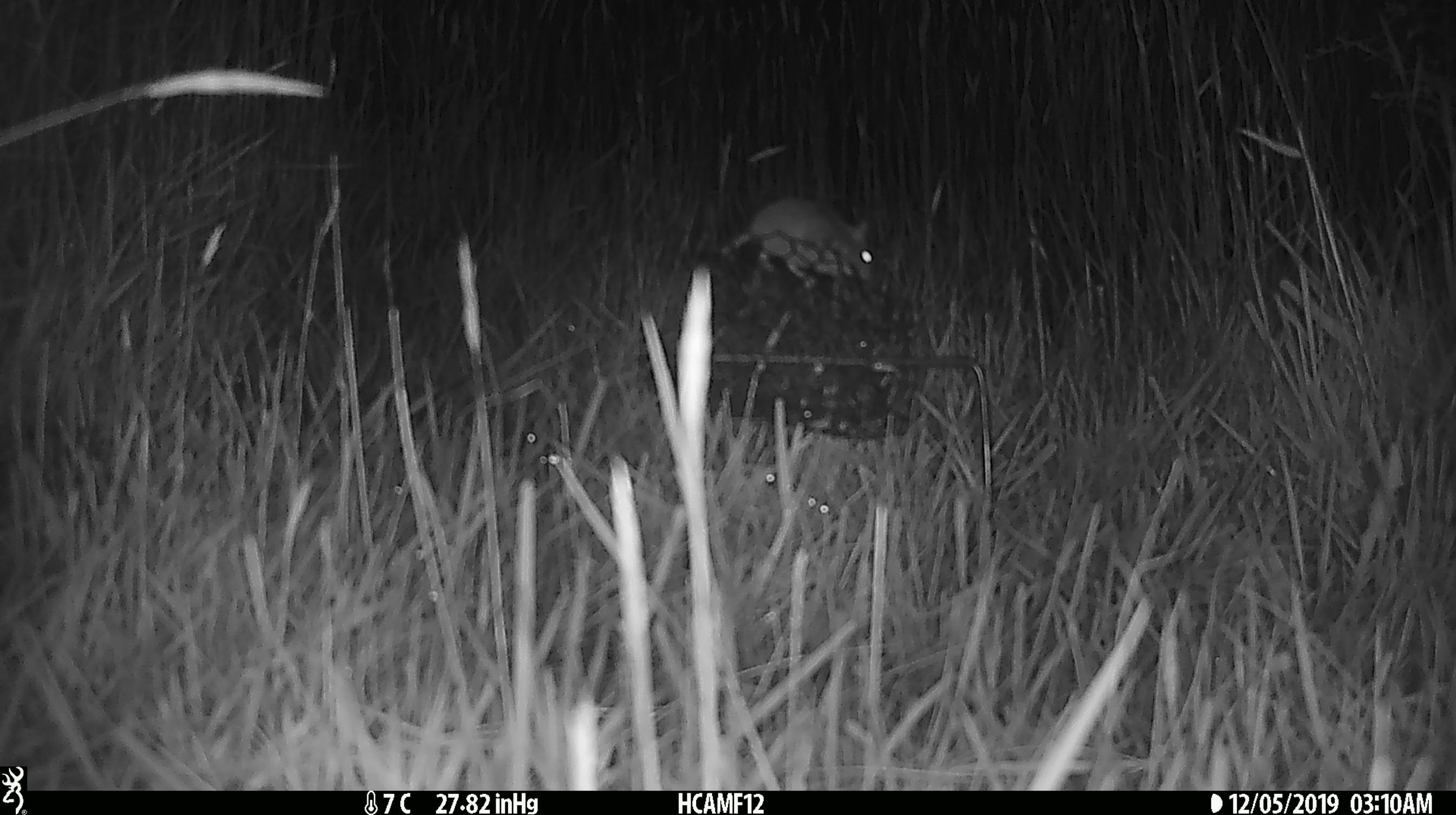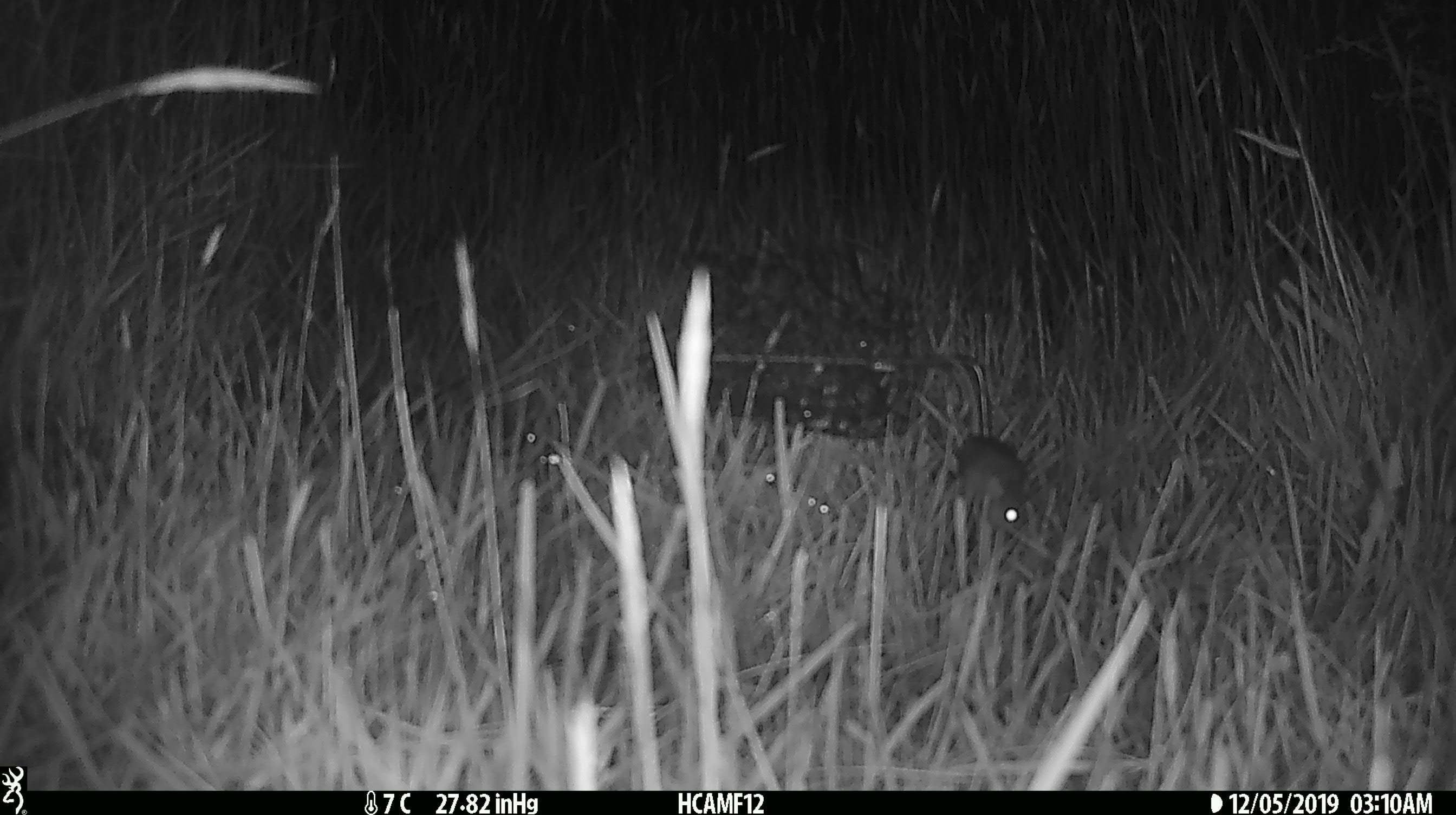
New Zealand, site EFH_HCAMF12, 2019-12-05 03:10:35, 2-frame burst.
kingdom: Animalia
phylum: Chordata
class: Mammalia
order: Rodentia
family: Muridae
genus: Mus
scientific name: Mus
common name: mouse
Mouse (Mus).